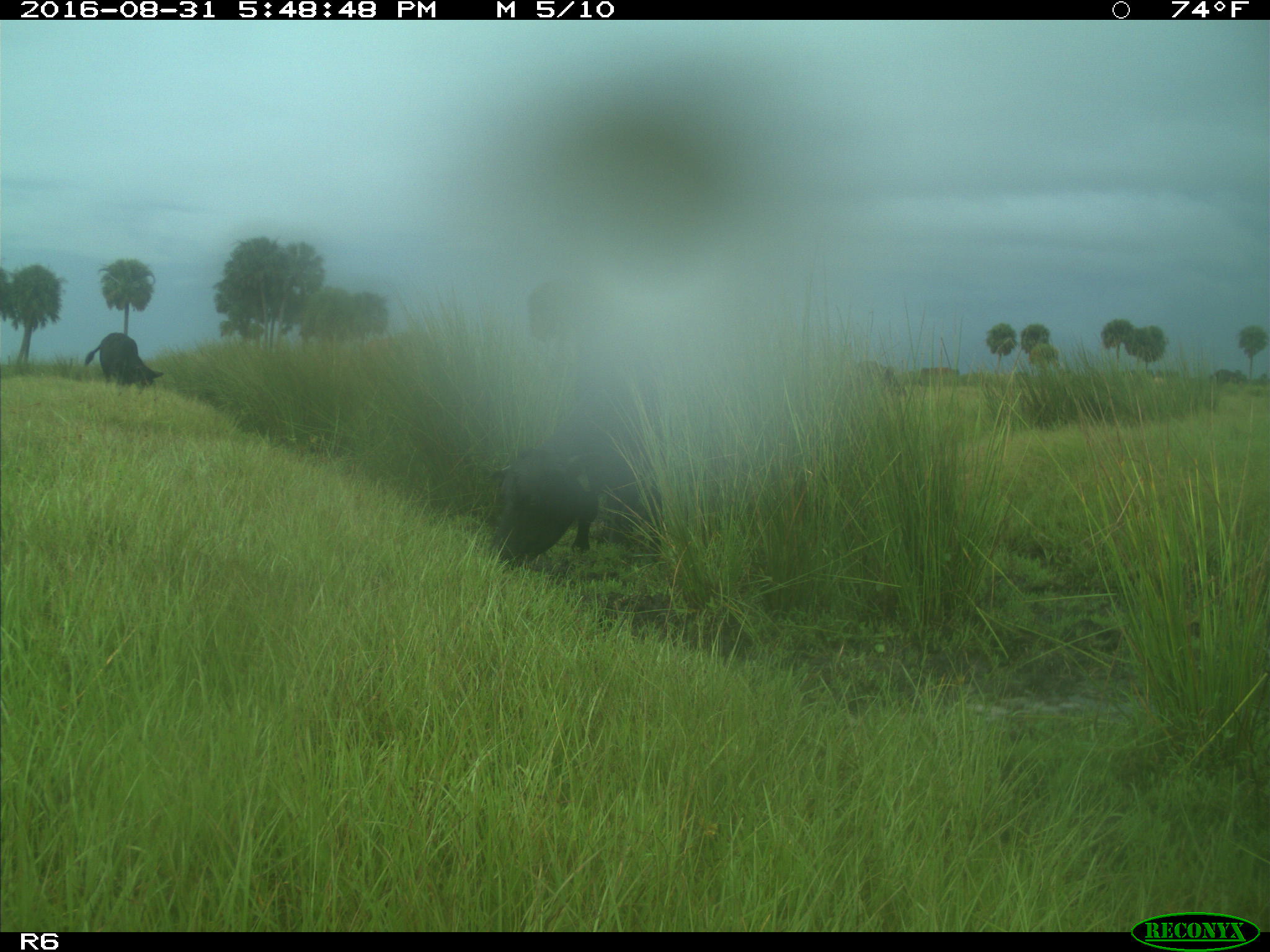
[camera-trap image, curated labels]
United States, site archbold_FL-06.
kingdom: Animalia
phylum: Chordata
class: Mammalia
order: Artiodactyla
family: Bovidae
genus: Bos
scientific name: Bos taurus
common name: domestic cow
Bos taurus (domestic cow).